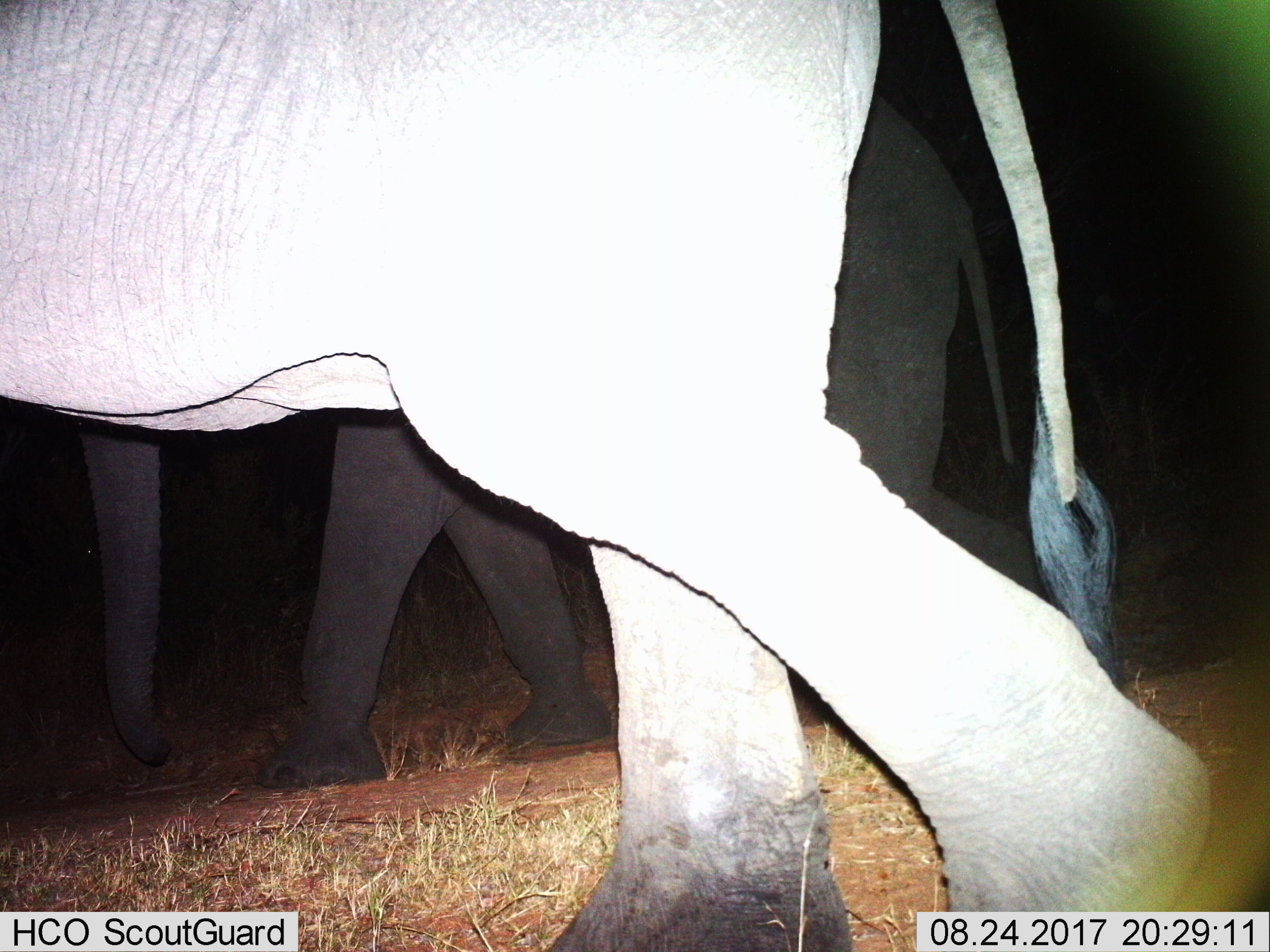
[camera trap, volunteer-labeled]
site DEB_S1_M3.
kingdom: Animalia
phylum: Chordata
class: Mammalia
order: Proboscidea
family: Elephantidae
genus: Loxodonta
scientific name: Loxodonta africana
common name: african bush elephant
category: elephant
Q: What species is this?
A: Elephant (african bush elephant) (Loxodonta africana).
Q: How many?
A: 2.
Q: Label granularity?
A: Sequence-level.